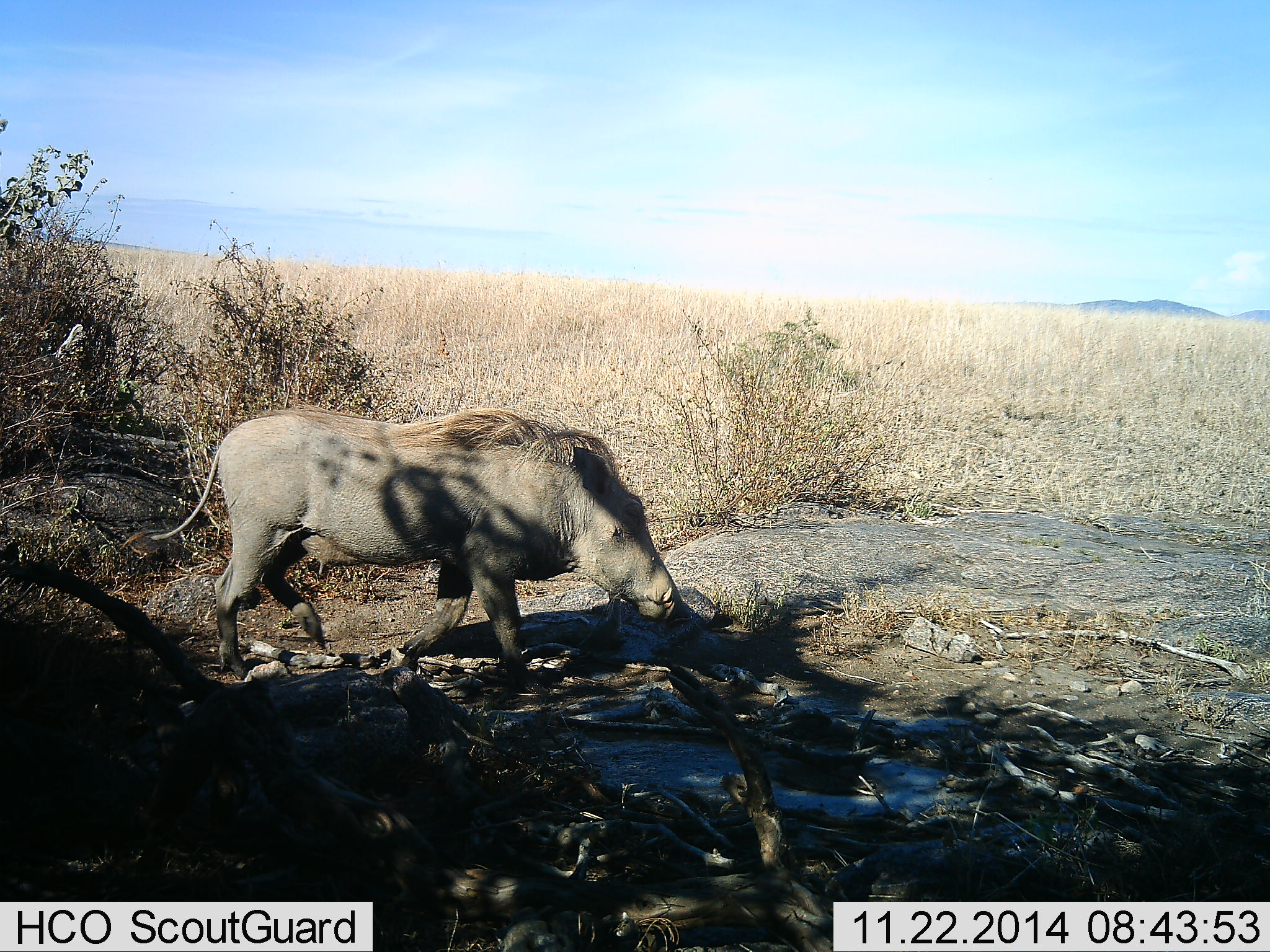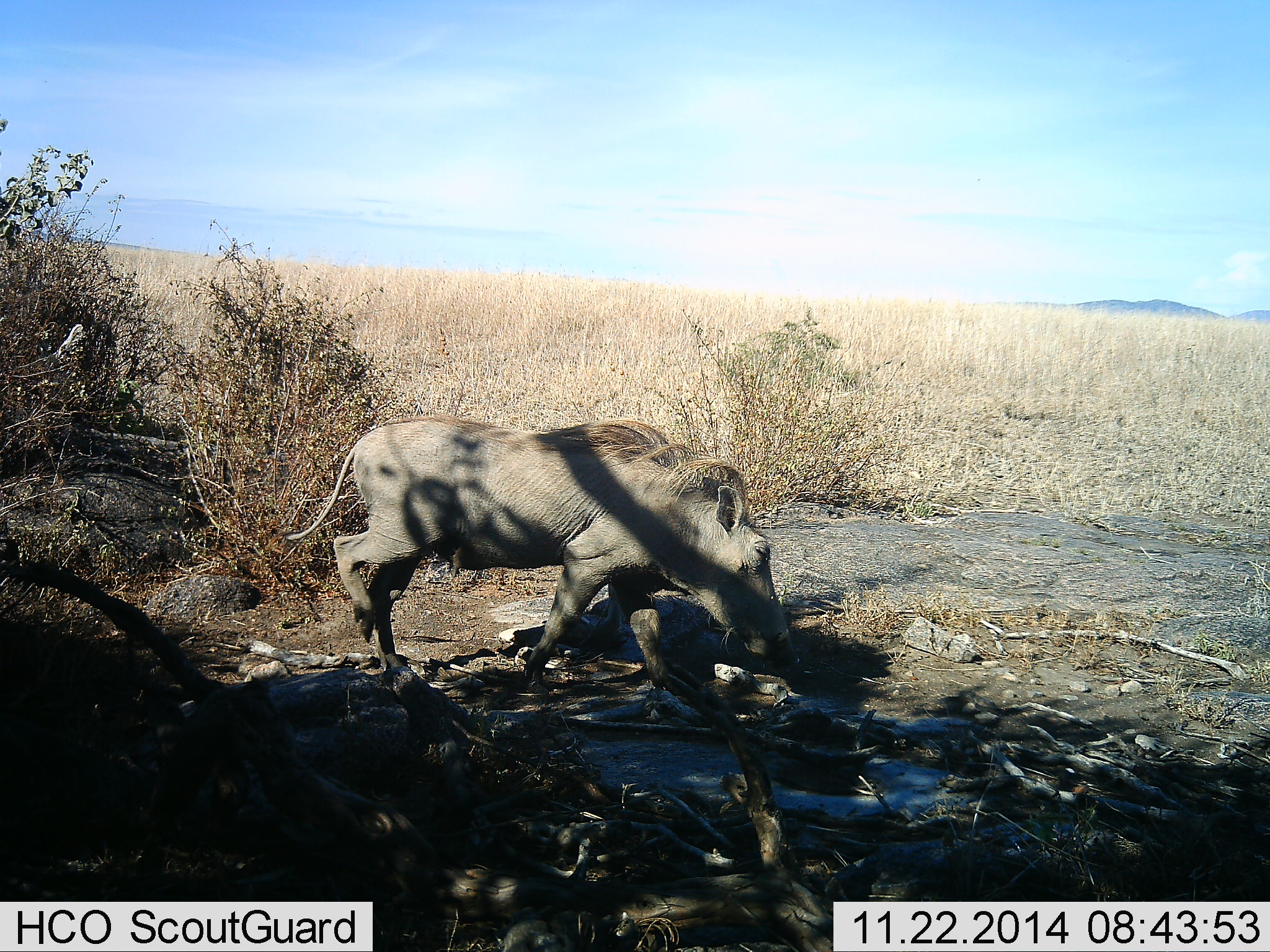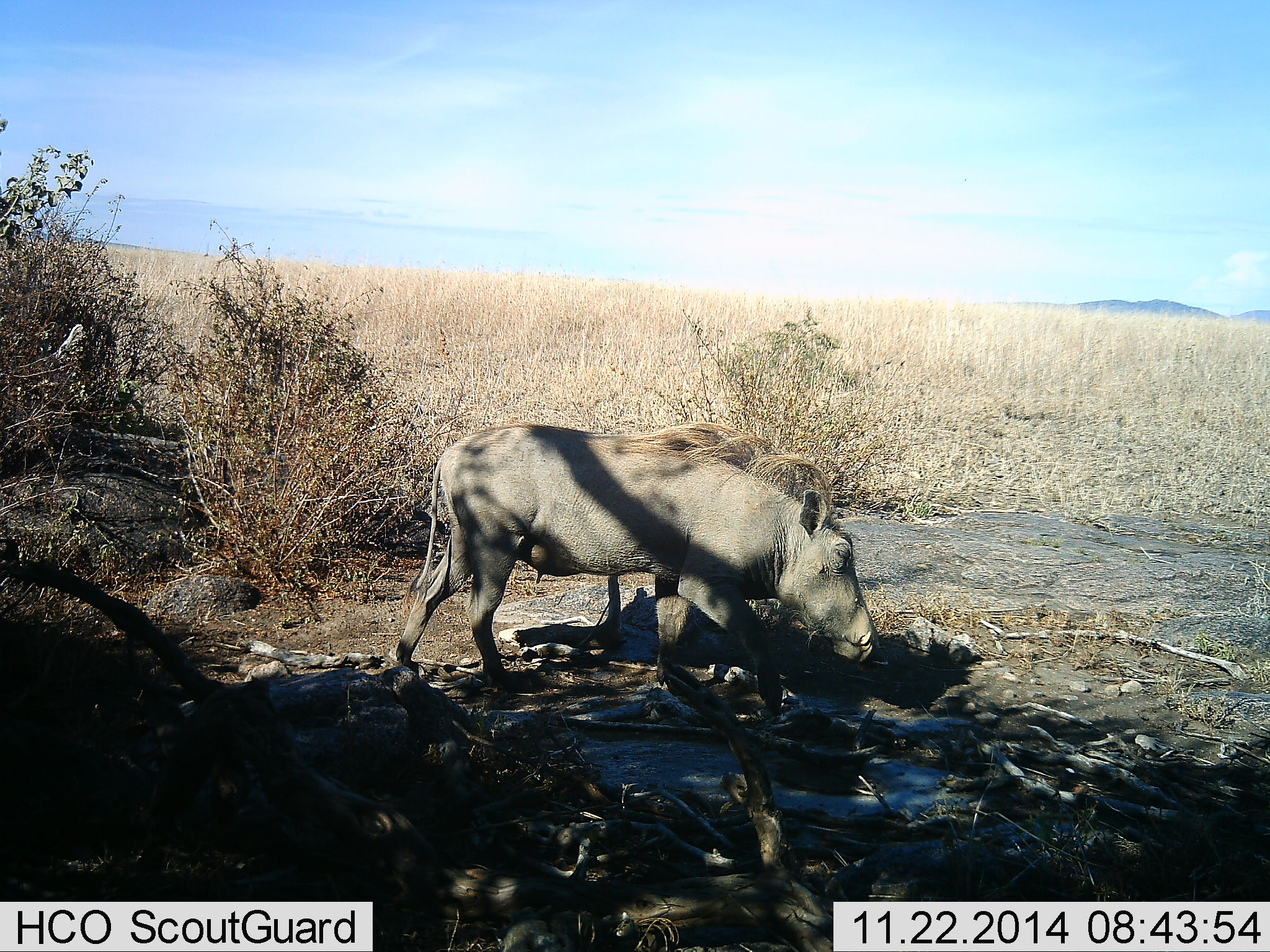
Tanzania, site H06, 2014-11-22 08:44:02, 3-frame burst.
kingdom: Animalia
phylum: Chordata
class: Mammalia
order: Artiodactyla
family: Suidae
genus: Phacochoerus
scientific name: Phacochoerus africanus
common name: warthog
Warthog (Phacochoerus africanus), count 1. Behavior (volunteer vote fractions): standing 10%, resting 0%, moving 100%, interacting 0%. Young present (vote fraction): 0%. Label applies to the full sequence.